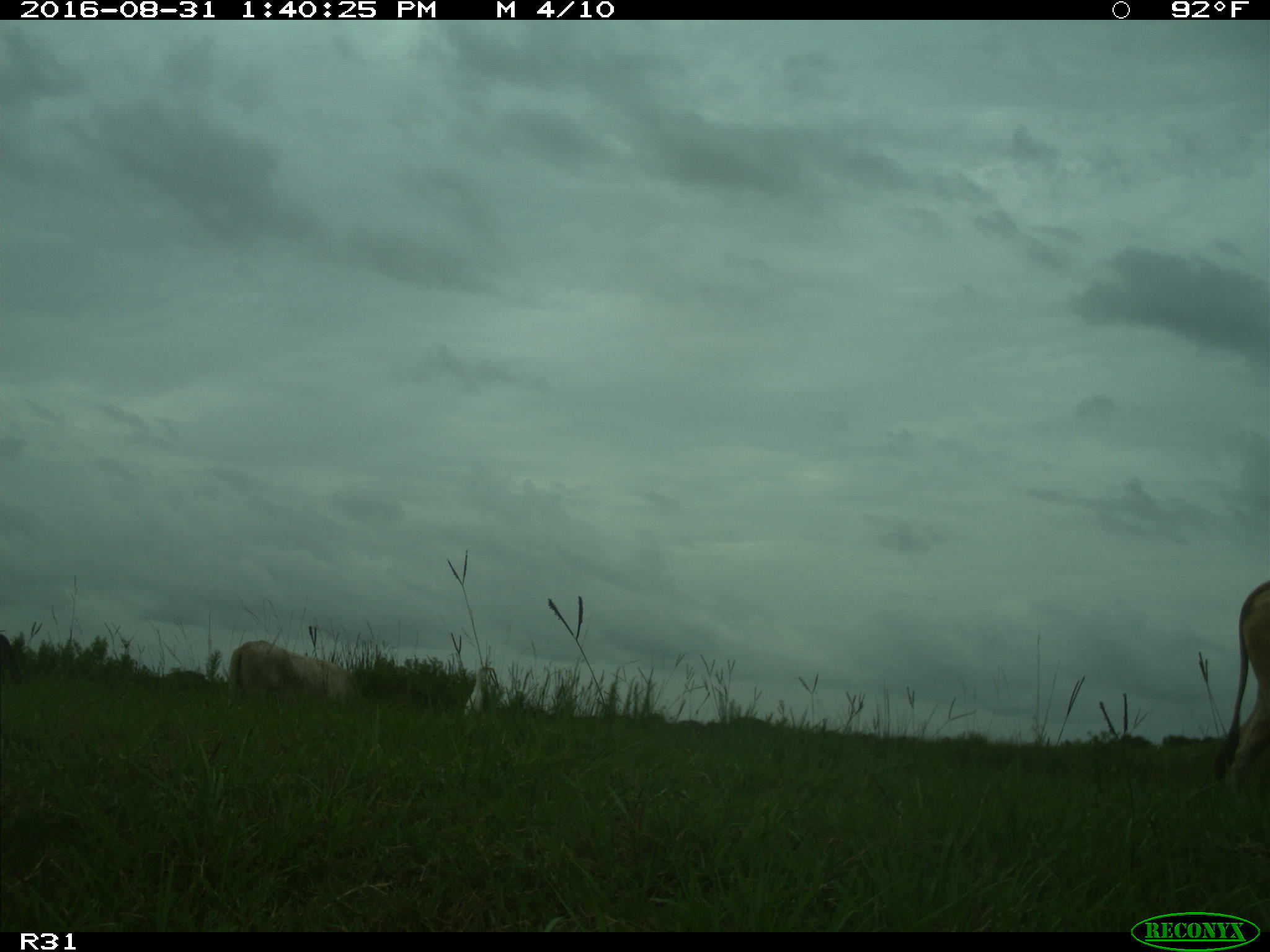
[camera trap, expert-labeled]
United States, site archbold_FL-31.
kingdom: Animalia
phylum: Chordata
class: Mammalia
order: Artiodactyla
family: Bovidae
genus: Bos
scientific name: Bos taurus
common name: domestic cow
Bos taurus (domestic cow).